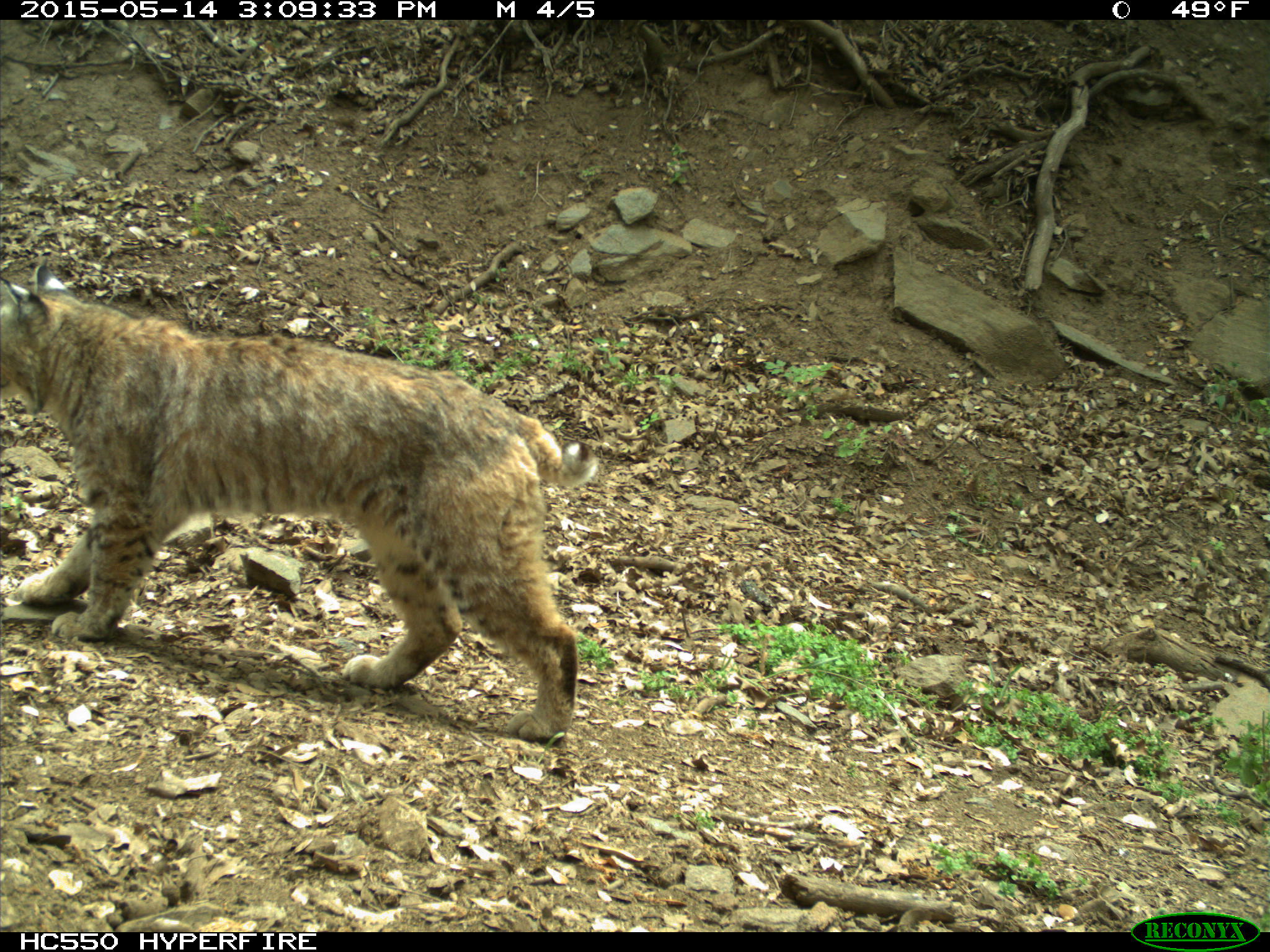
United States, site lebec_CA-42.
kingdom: Animalia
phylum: Chordata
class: Mammalia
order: Carnivora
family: Felidae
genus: Lynx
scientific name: Lynx rufus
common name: bobcat